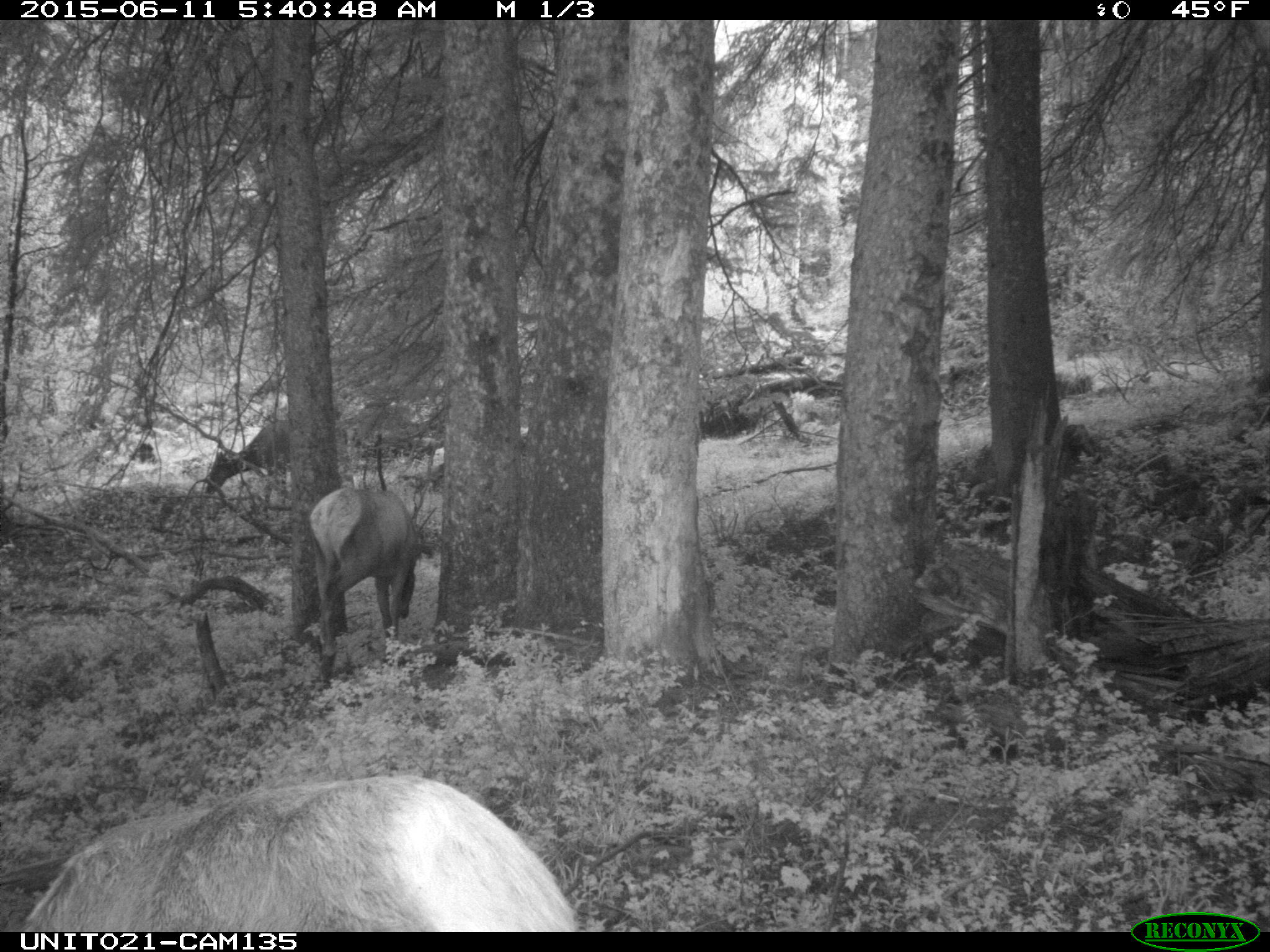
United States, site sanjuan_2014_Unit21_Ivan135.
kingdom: Animalia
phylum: Chordata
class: Mammalia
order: Artiodactyla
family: Cervidae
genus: Cervus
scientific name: Cervus elaphus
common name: red deer